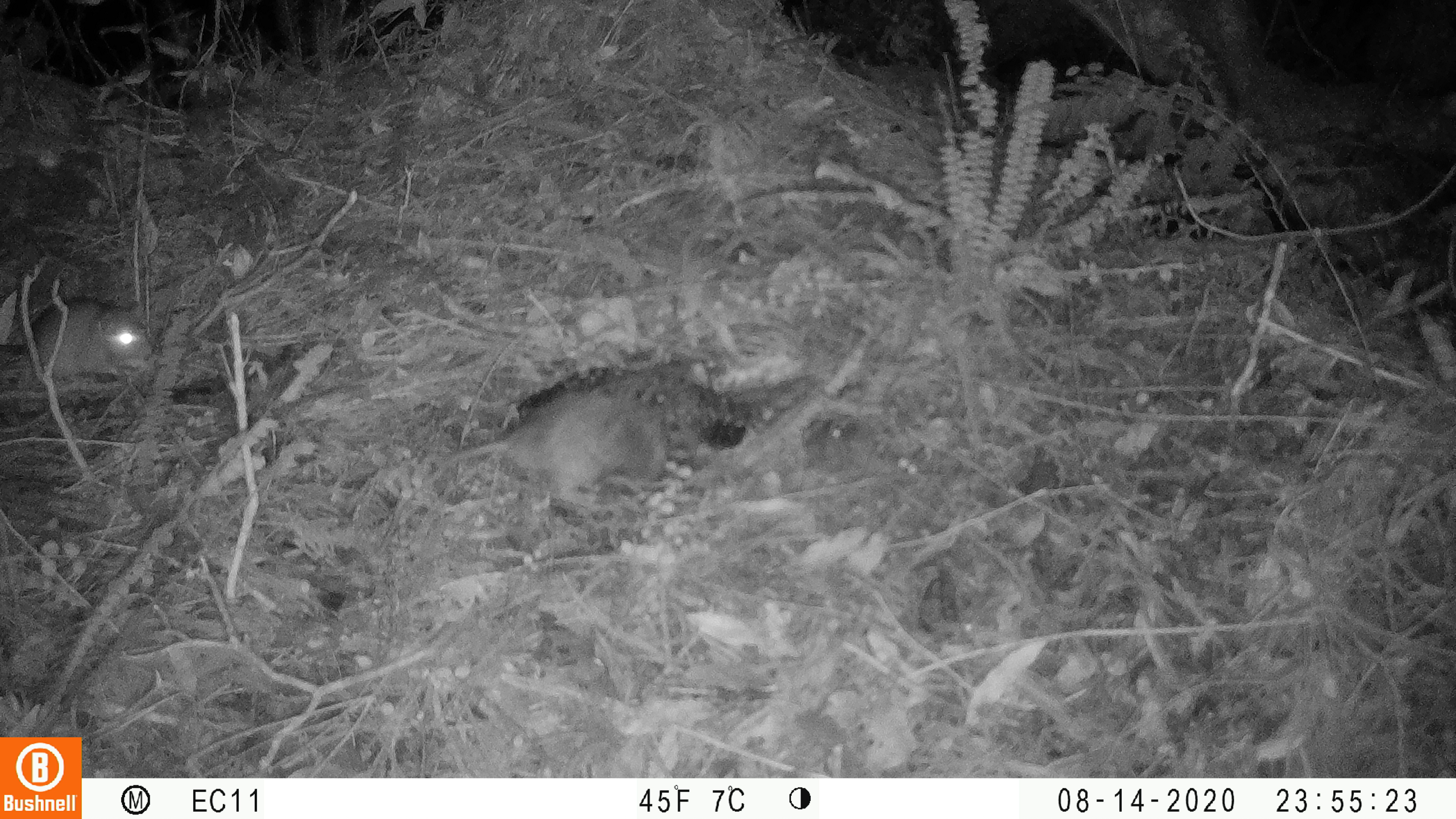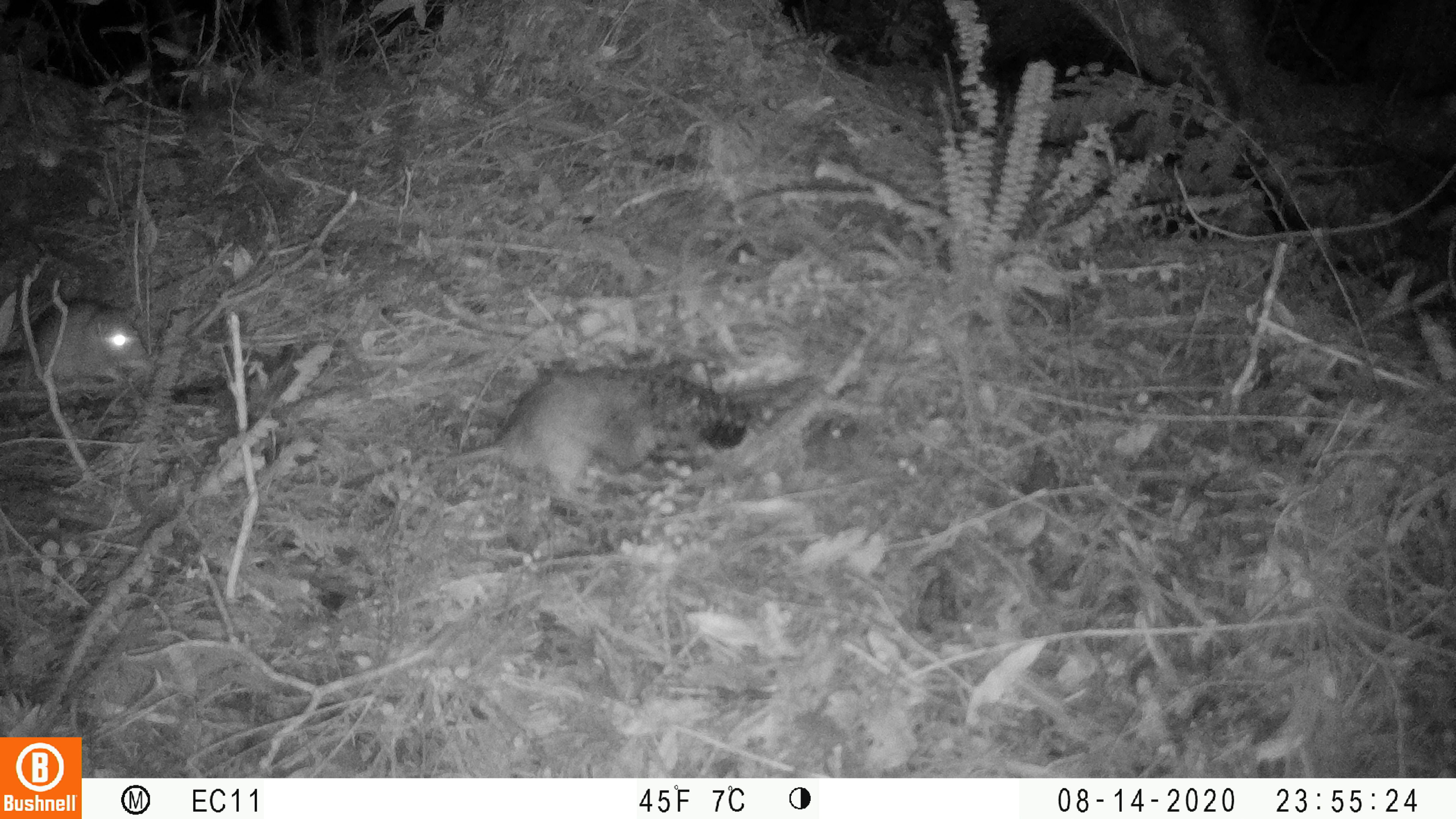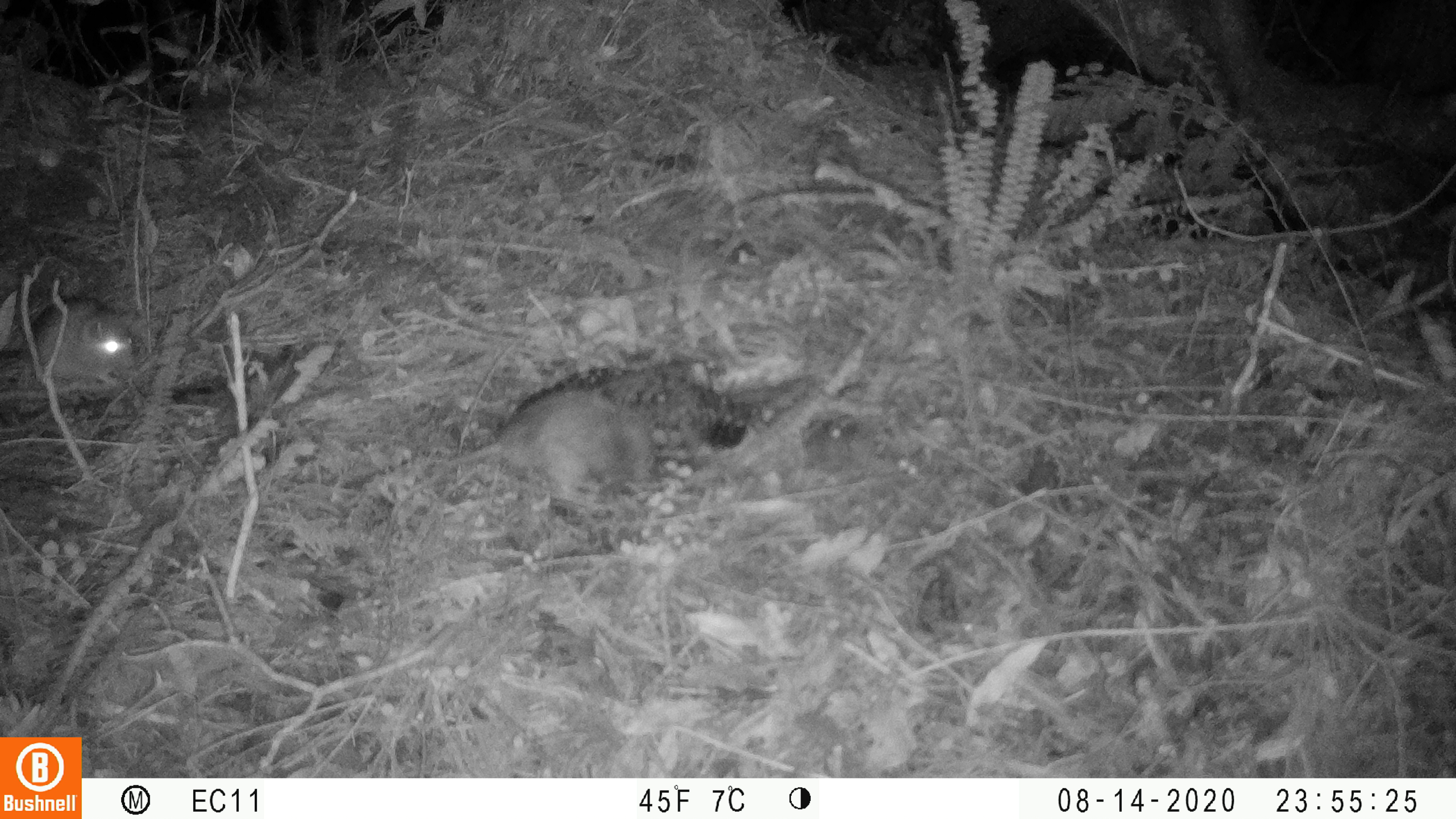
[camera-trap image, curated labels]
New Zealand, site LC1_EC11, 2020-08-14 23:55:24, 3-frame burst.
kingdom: Animalia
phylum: Chordata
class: Mammalia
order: Rodentia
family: Muridae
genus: Rattus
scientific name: Rattus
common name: rat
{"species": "rat (Rattus)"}